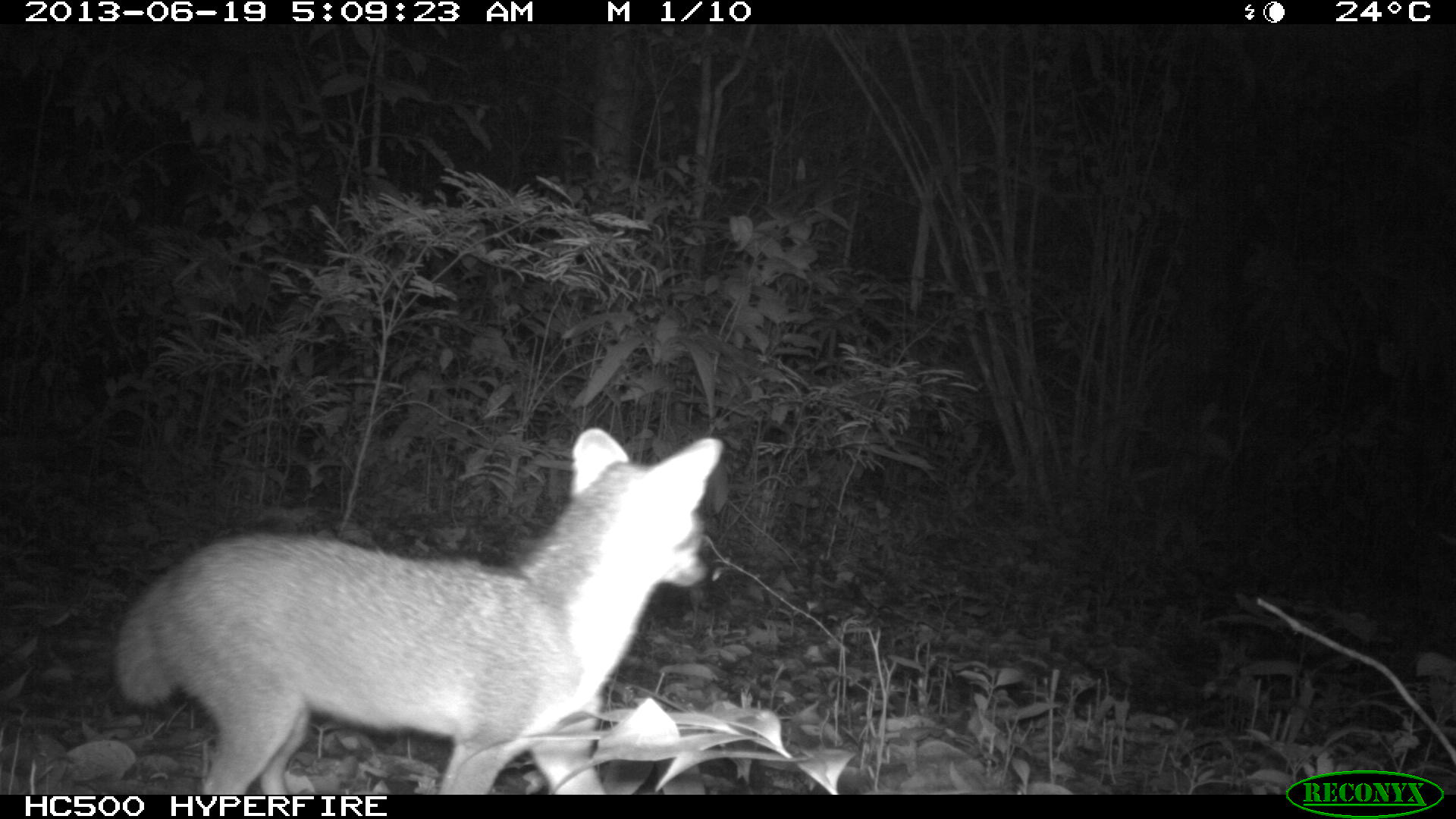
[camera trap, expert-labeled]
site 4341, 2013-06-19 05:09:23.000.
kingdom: Animalia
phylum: Chordata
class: Mammalia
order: Carnivora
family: Canidae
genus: Urocyon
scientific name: Urocyon cinereoargenteus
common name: gray fox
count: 1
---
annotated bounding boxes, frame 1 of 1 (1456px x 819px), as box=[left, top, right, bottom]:
urocyon cinereoargenteus: box=[110, 426, 723, 791]